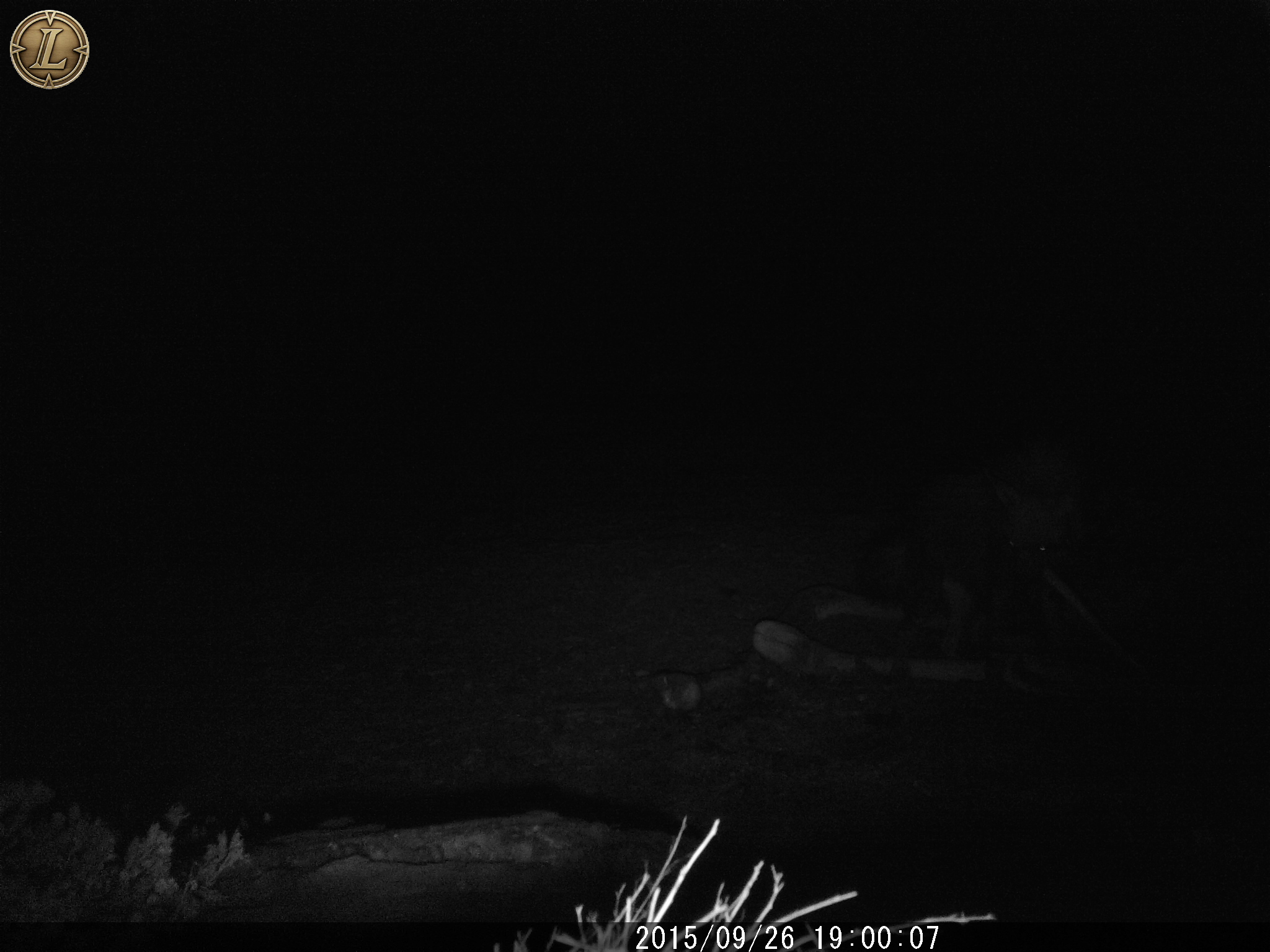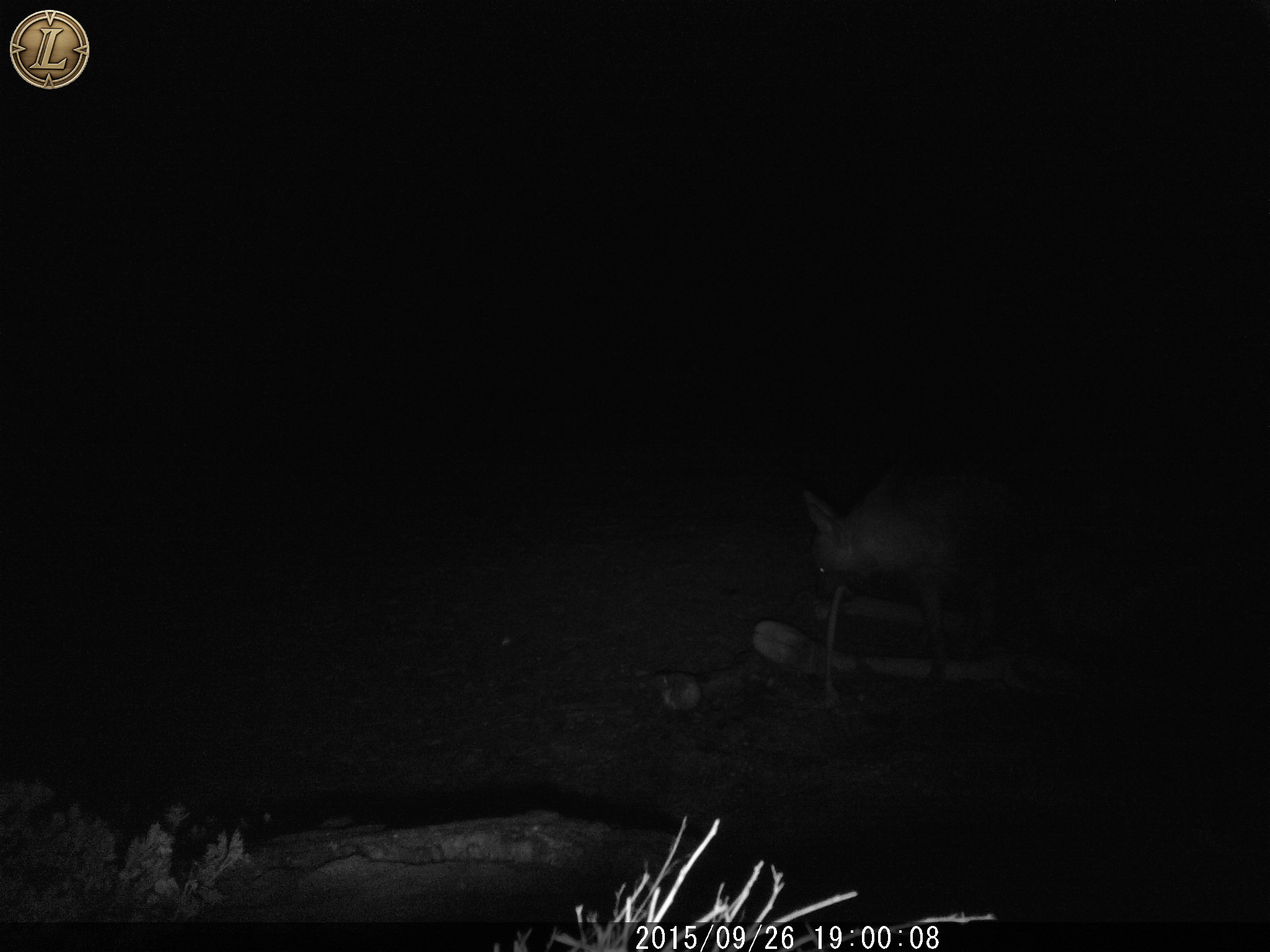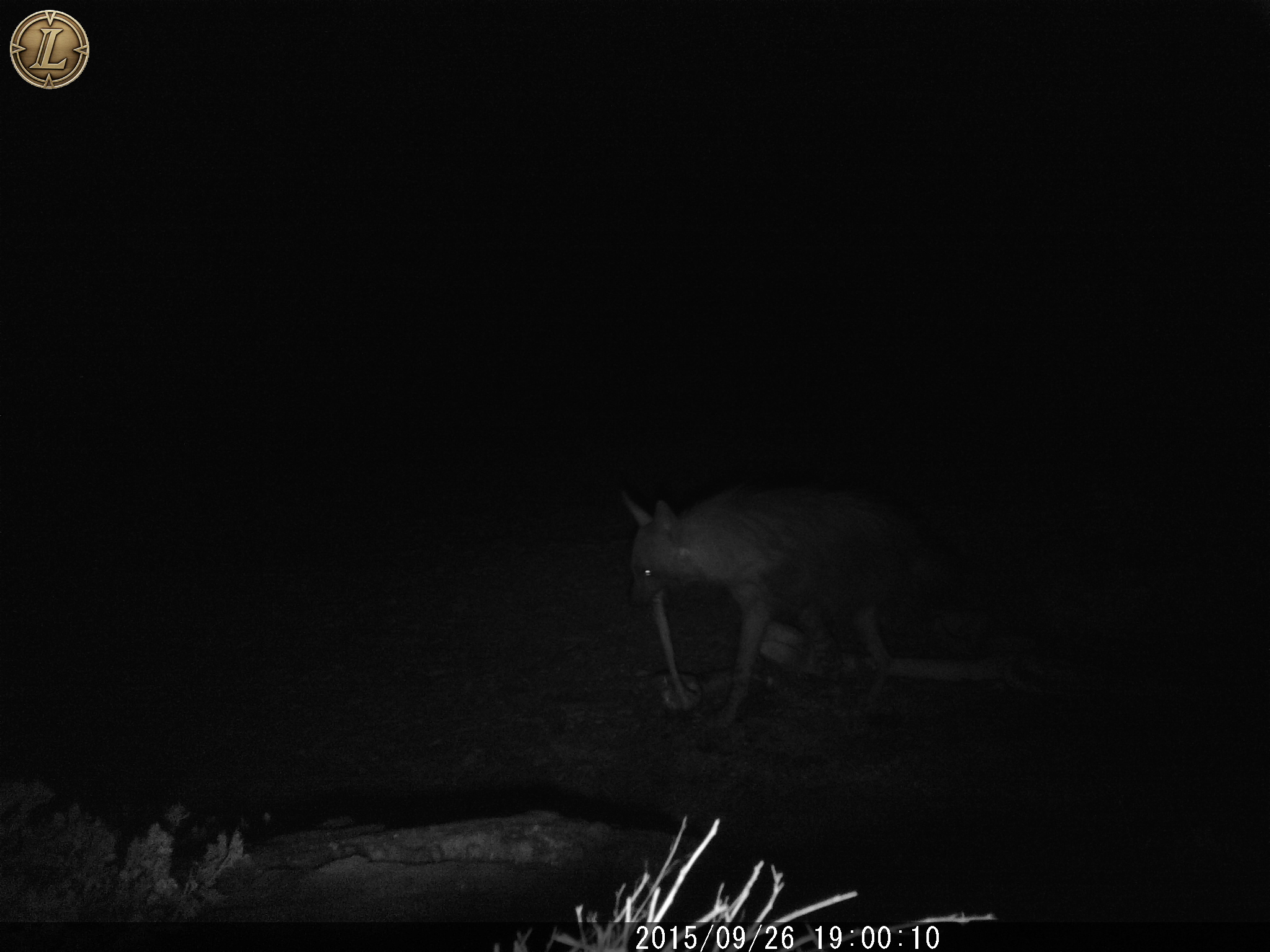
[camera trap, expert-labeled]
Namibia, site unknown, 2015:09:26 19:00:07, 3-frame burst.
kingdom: Animalia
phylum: Chordata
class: Mammalia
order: Carnivora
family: Hyaenidae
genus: Parahyaena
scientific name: Parahyaena brunnea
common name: brown hyena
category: hyaena brunnea